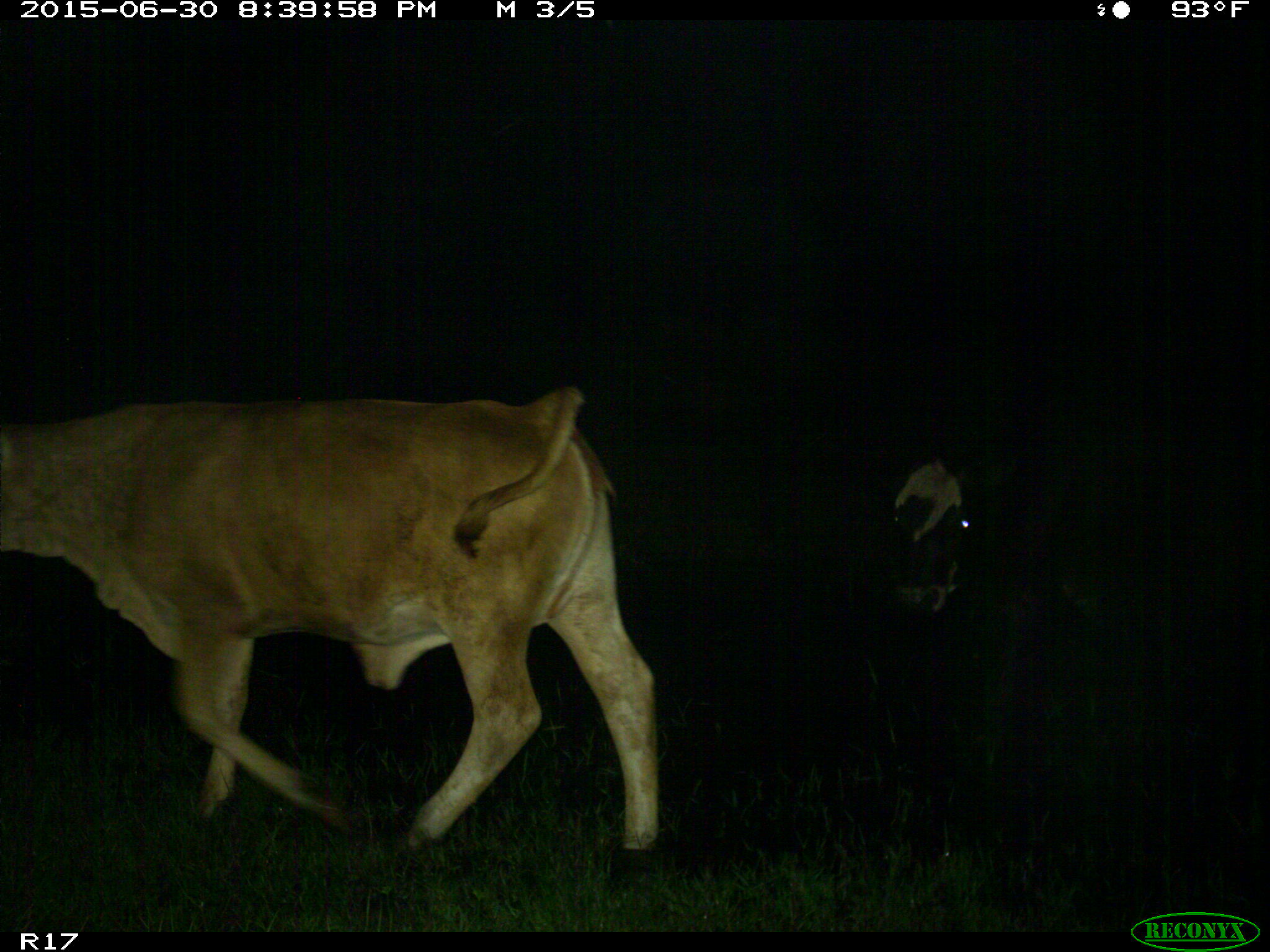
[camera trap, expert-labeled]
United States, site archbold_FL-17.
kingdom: Animalia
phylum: Chordata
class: Mammalia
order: Artiodactyla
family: Bovidae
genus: Bos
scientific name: Bos taurus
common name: domestic cow